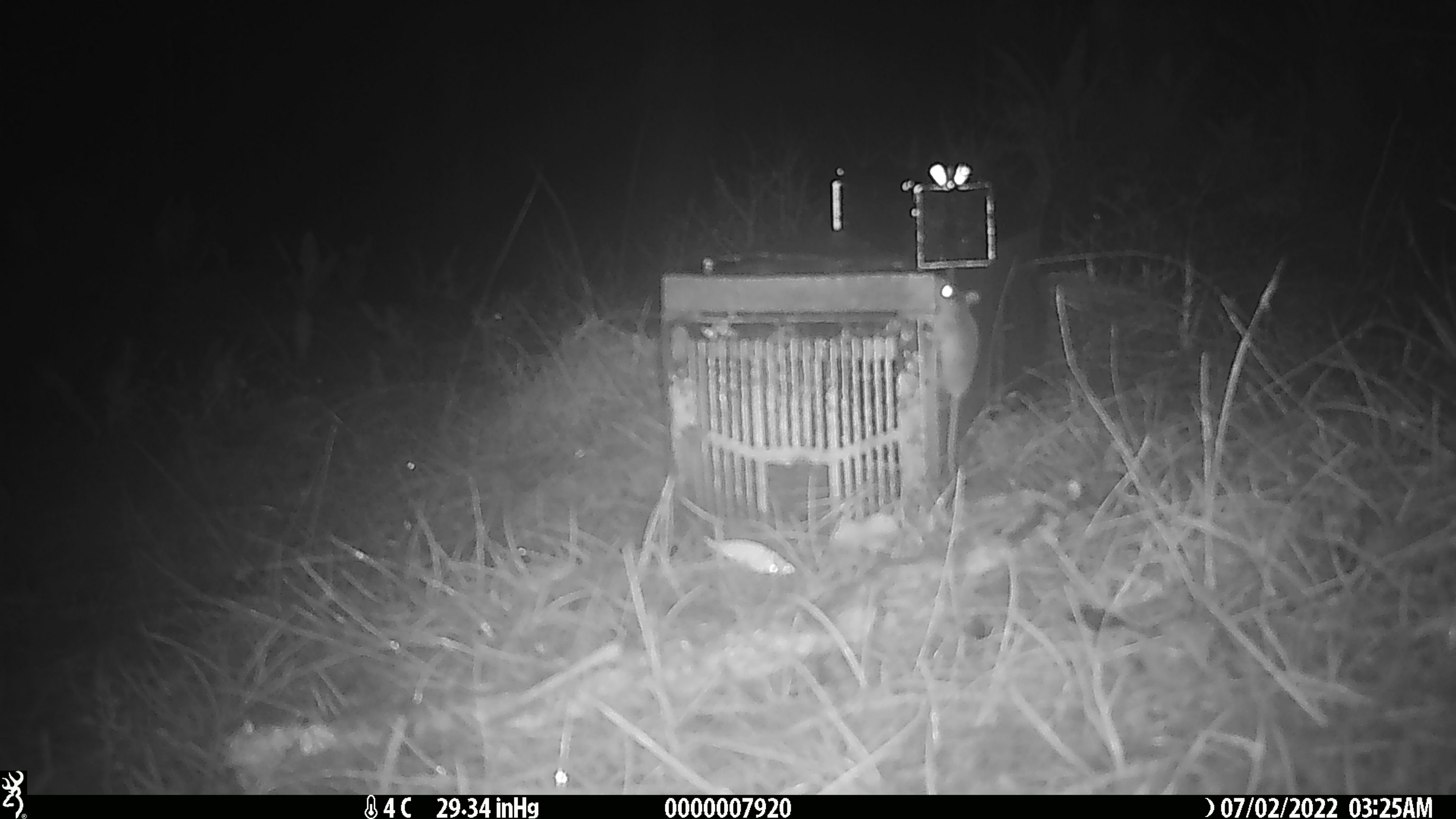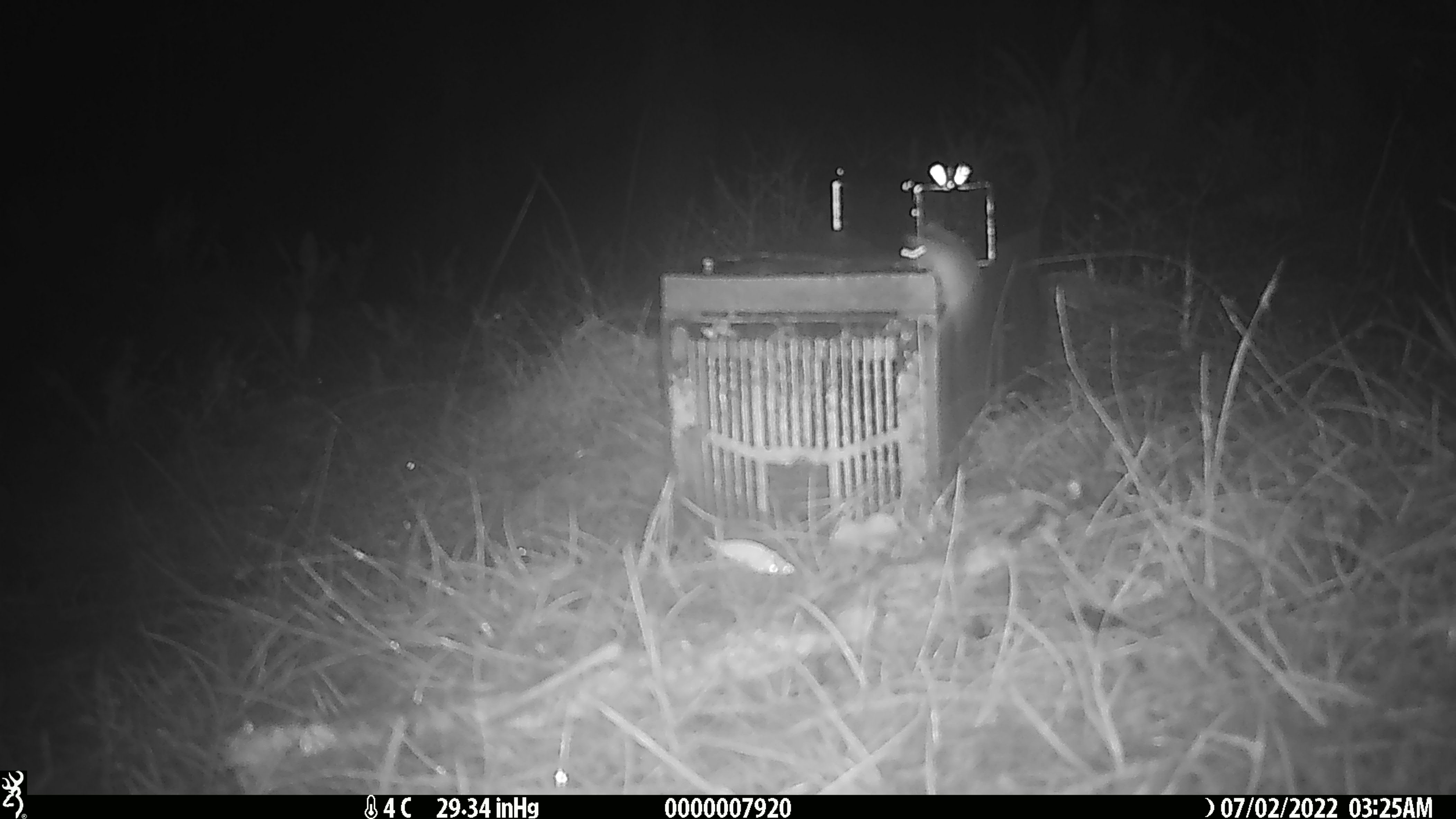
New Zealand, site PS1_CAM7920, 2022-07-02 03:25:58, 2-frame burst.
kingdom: Animalia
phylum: Chordata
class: Mammalia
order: Rodentia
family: Muridae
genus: Mus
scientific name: Mus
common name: mouse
Mouse (Mus).